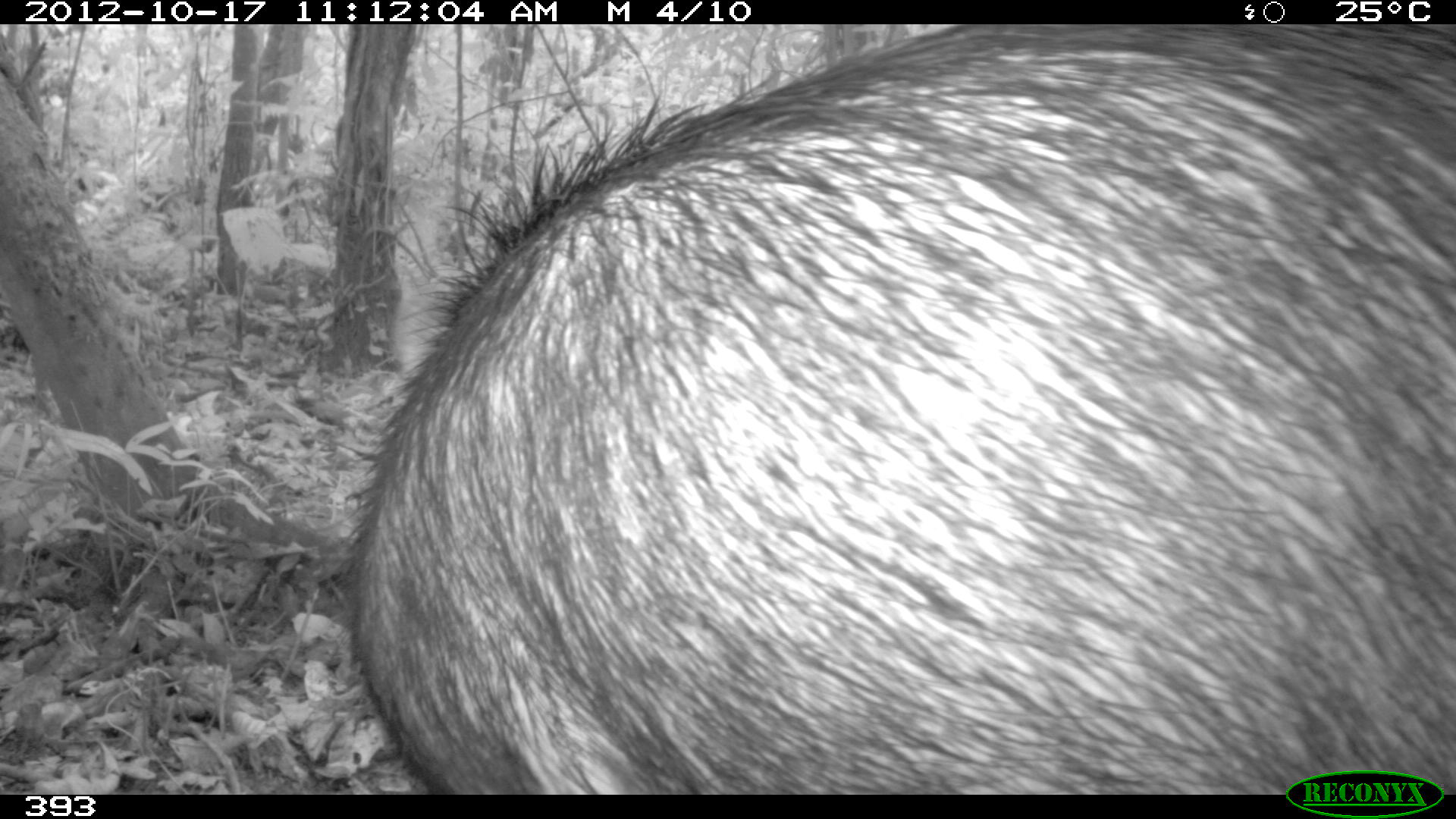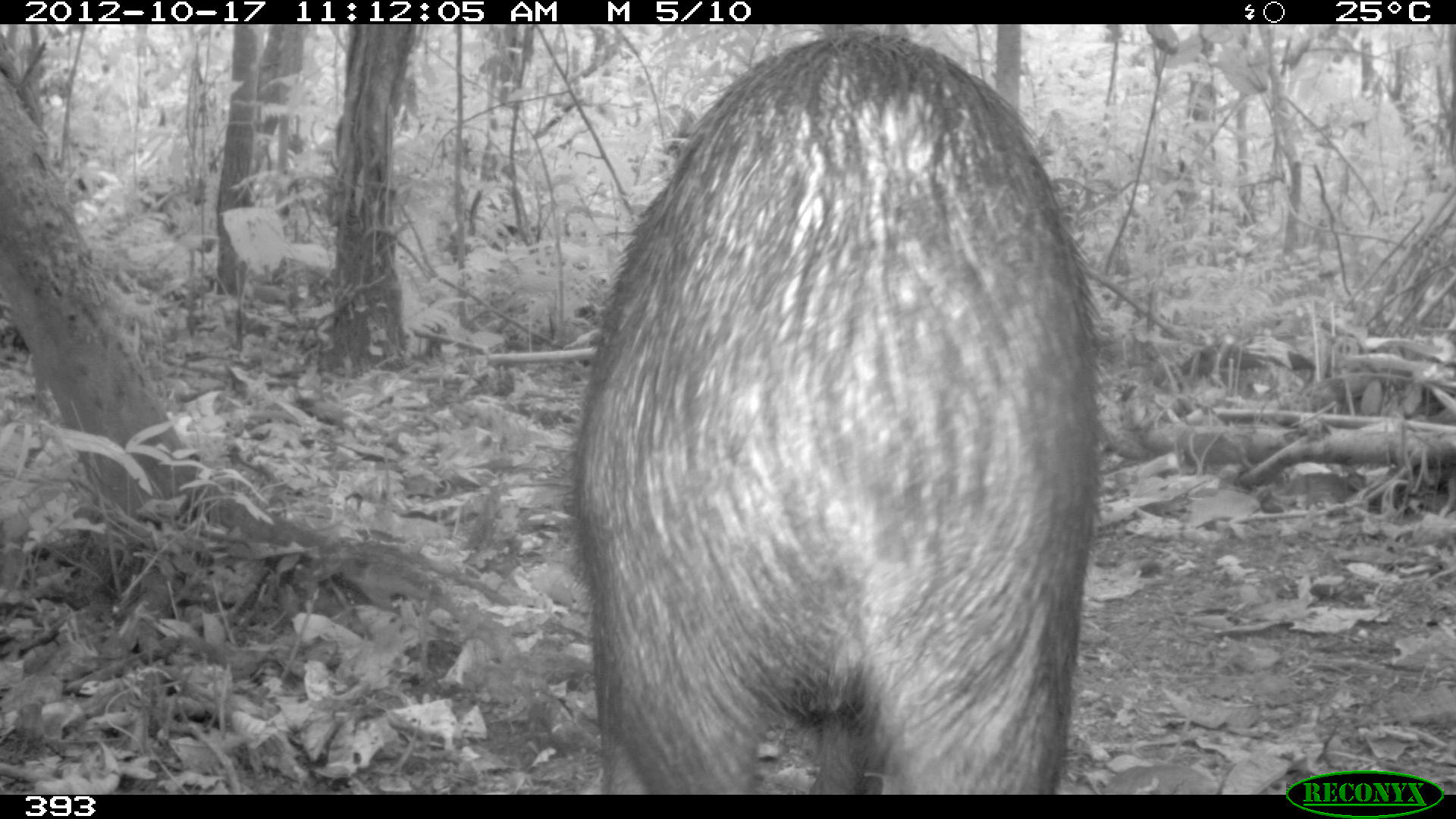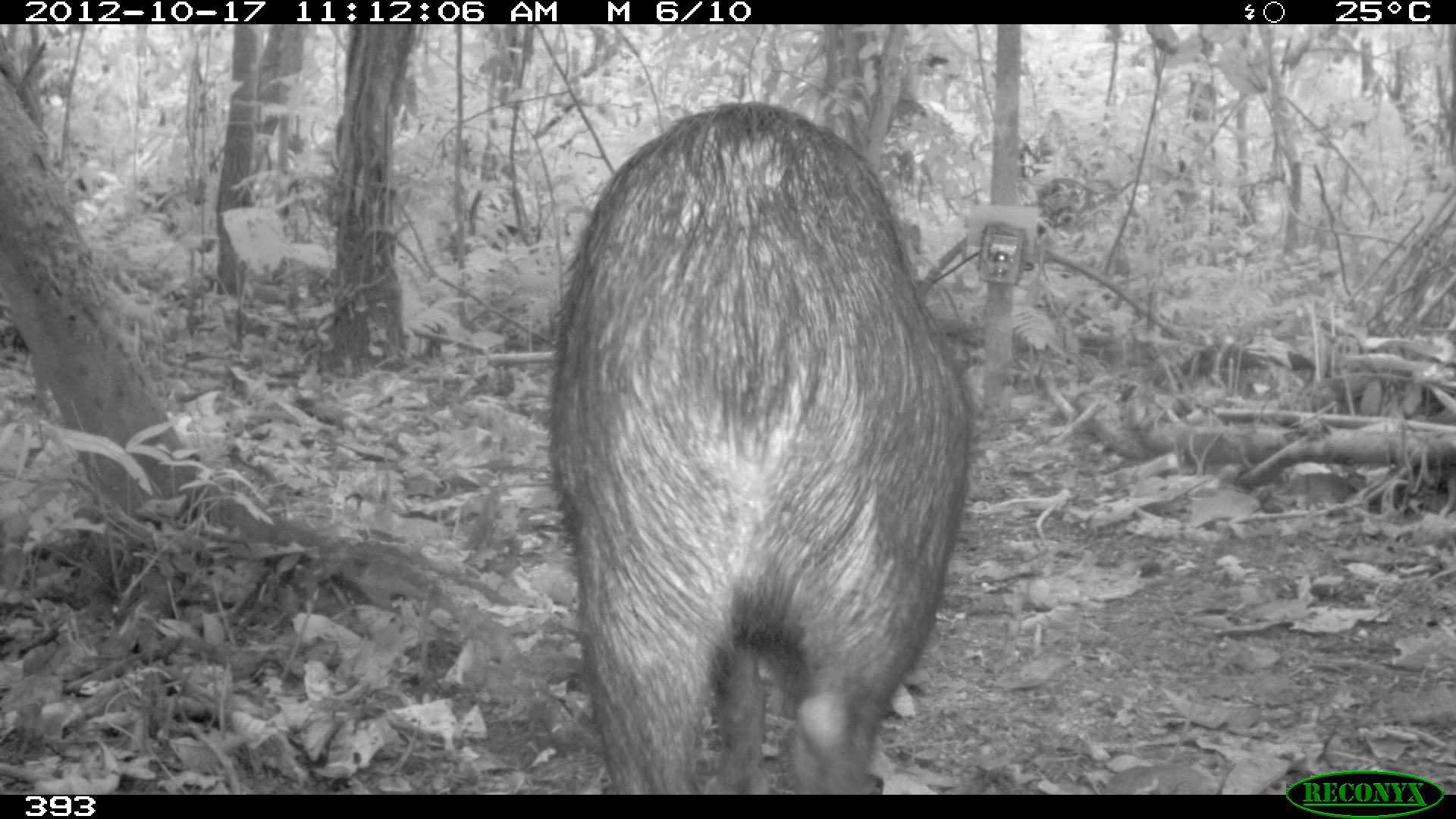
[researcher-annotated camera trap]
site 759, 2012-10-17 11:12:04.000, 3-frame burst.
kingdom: Animalia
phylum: Chordata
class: Mammalia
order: Artiodactyla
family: Tayassuidae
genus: Tayassu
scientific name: Tayassu pecari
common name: white-lipped peccary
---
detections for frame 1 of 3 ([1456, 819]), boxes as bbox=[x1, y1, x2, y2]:
tayassu pecari: bbox=[341, 25, 1456, 793]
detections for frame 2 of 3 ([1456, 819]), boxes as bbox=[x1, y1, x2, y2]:
tayassu pecari: bbox=[567, 30, 1102, 791]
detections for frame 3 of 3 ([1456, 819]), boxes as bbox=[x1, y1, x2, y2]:
tayassu pecari: bbox=[549, 99, 970, 791]